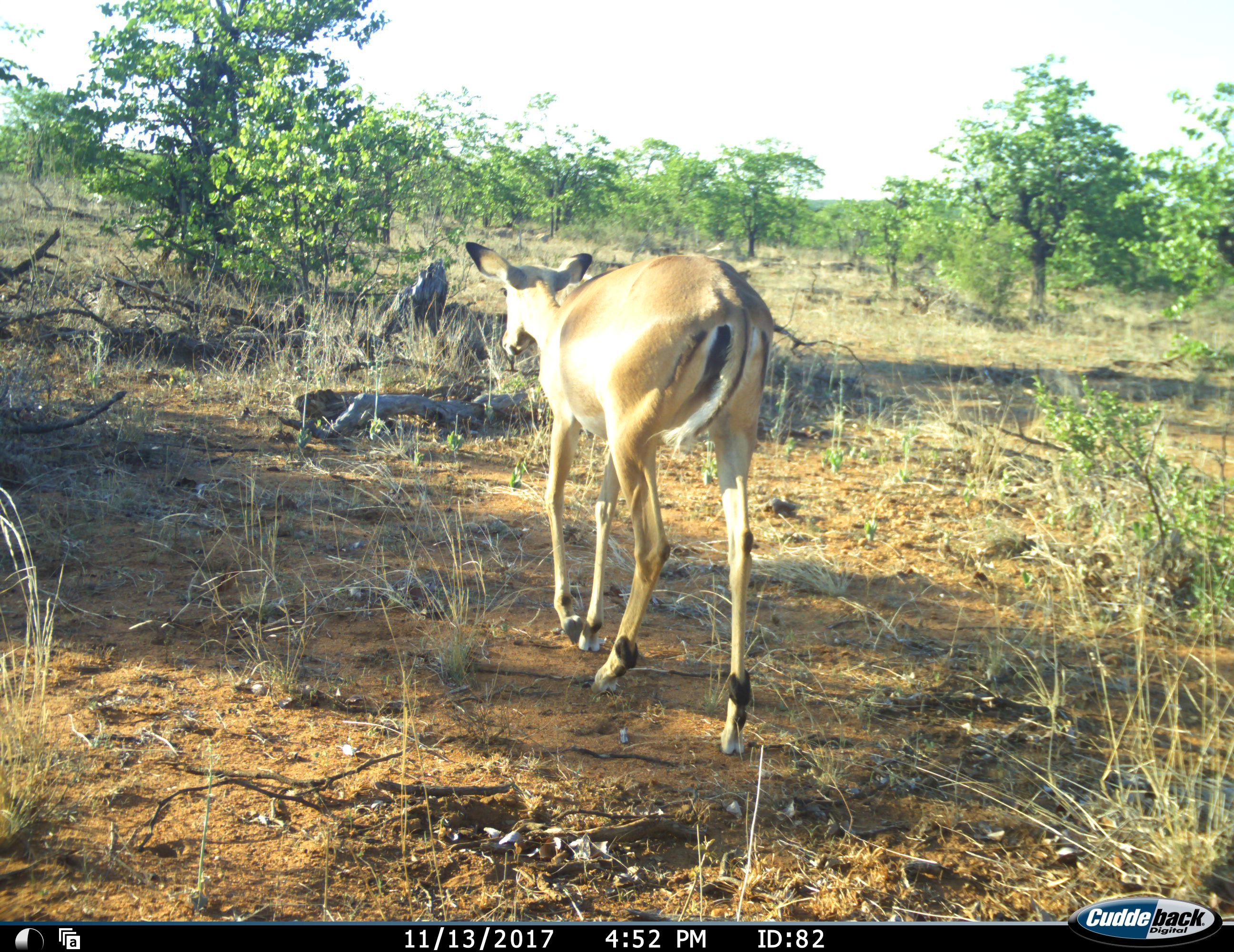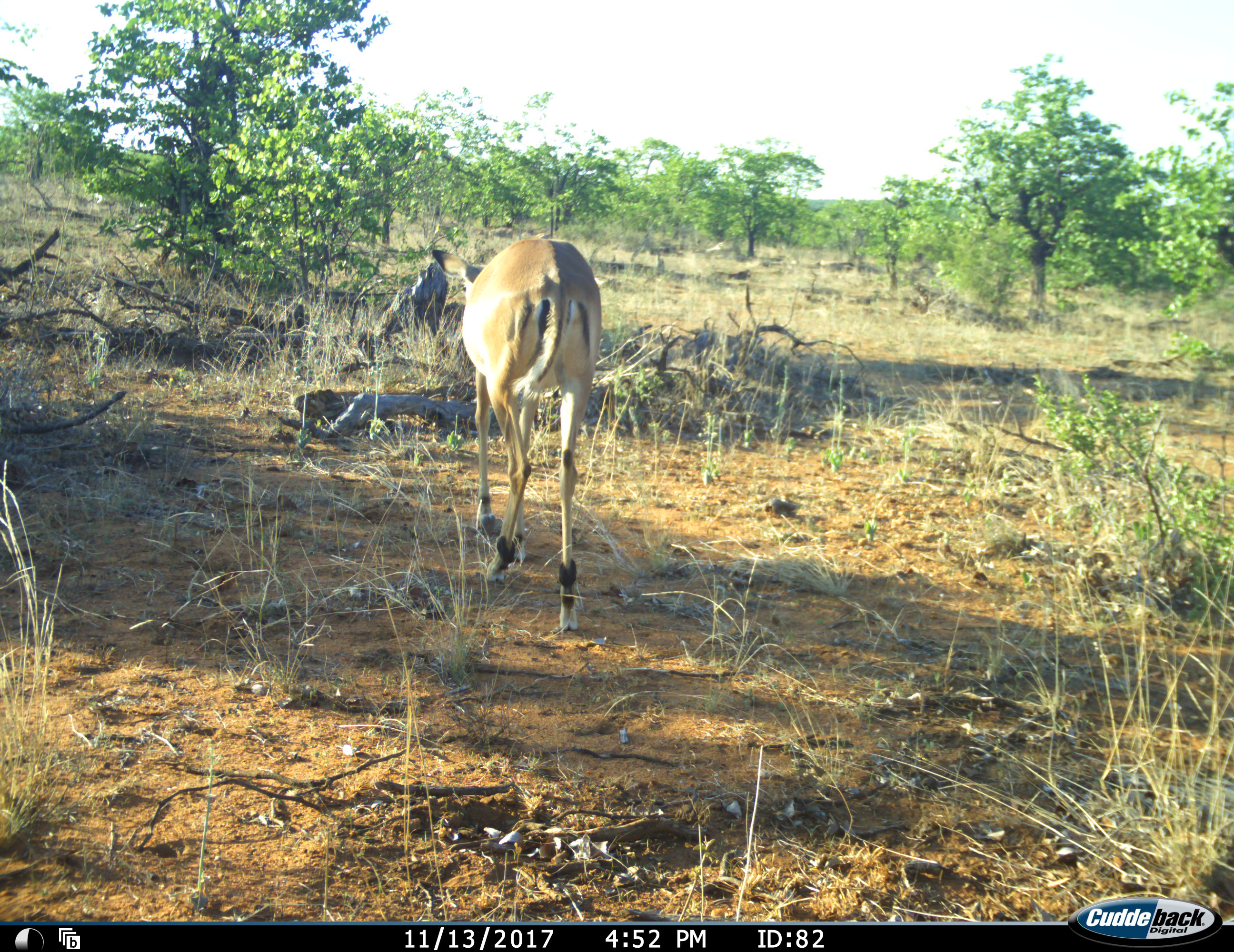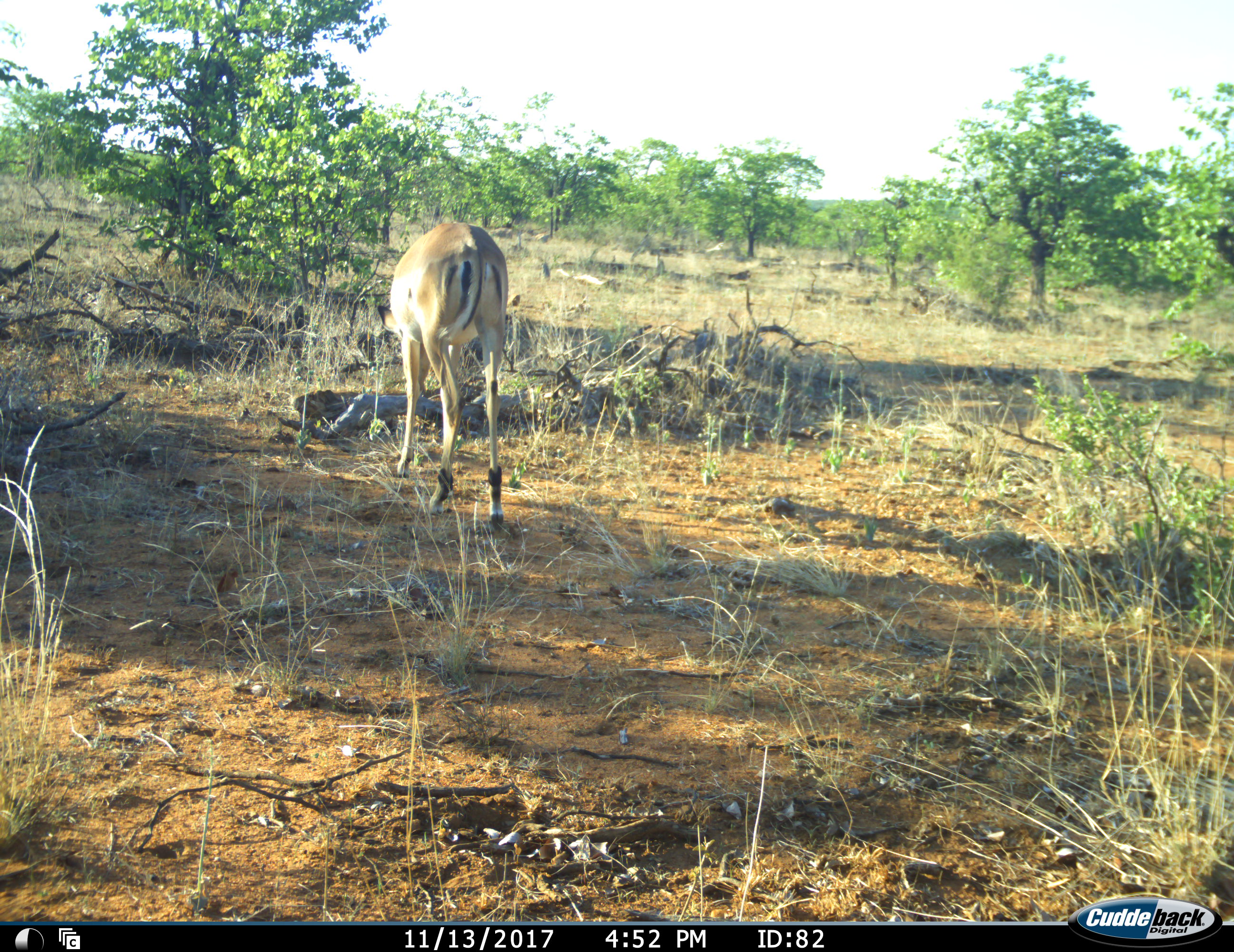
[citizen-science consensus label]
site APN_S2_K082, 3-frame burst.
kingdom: Animalia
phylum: Chordata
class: Mammalia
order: Artiodactyla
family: Bovidae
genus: Aepyceros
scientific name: Aepyceros melampus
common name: impala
Impala (Aepyceros melampus), count 1. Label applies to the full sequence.